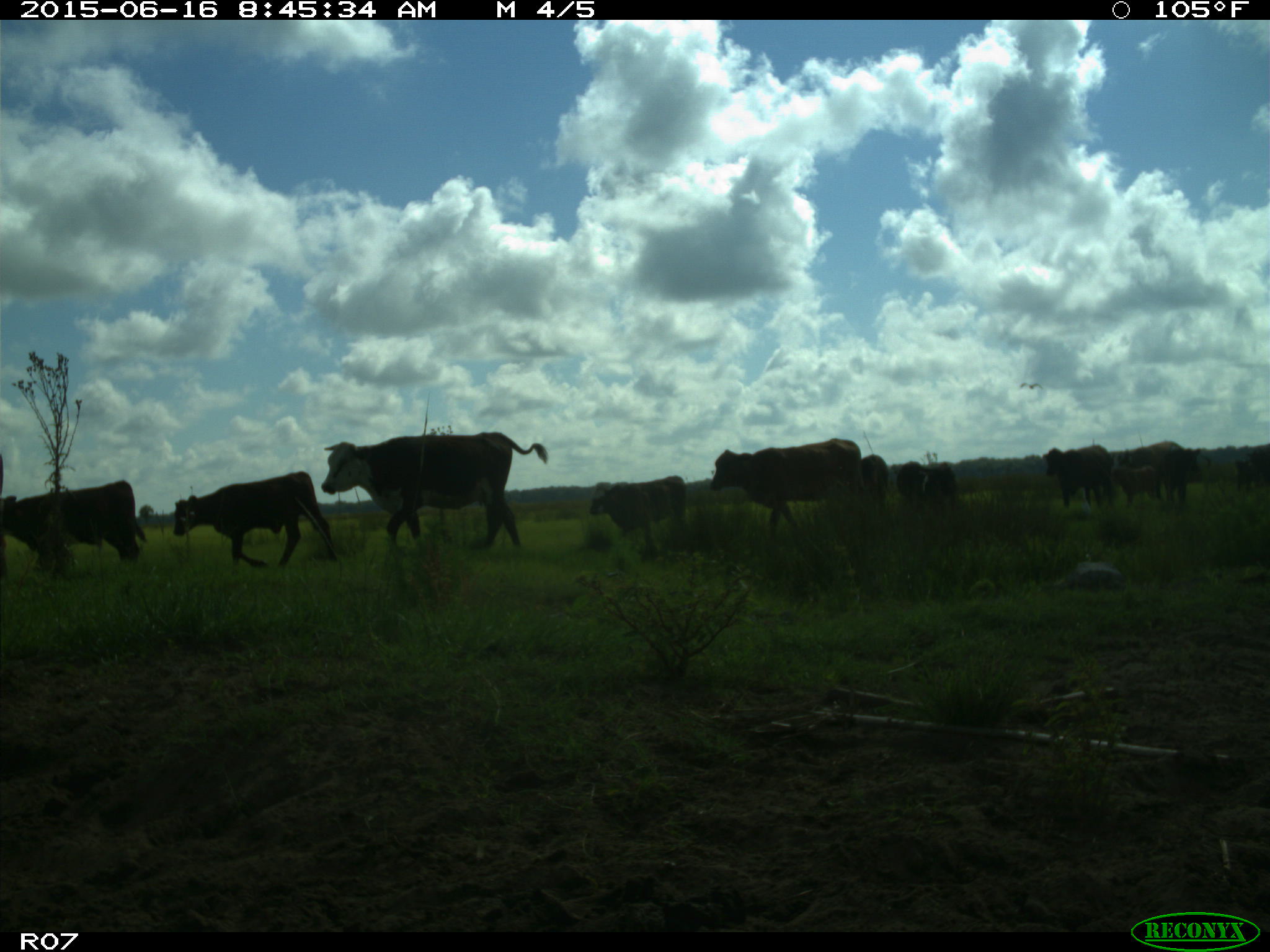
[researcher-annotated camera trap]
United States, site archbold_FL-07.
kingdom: Animalia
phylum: Chordata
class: Mammalia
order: Artiodactyla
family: Bovidae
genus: Bos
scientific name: Bos taurus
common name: domestic cow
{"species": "Bos taurus (domestic cow)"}